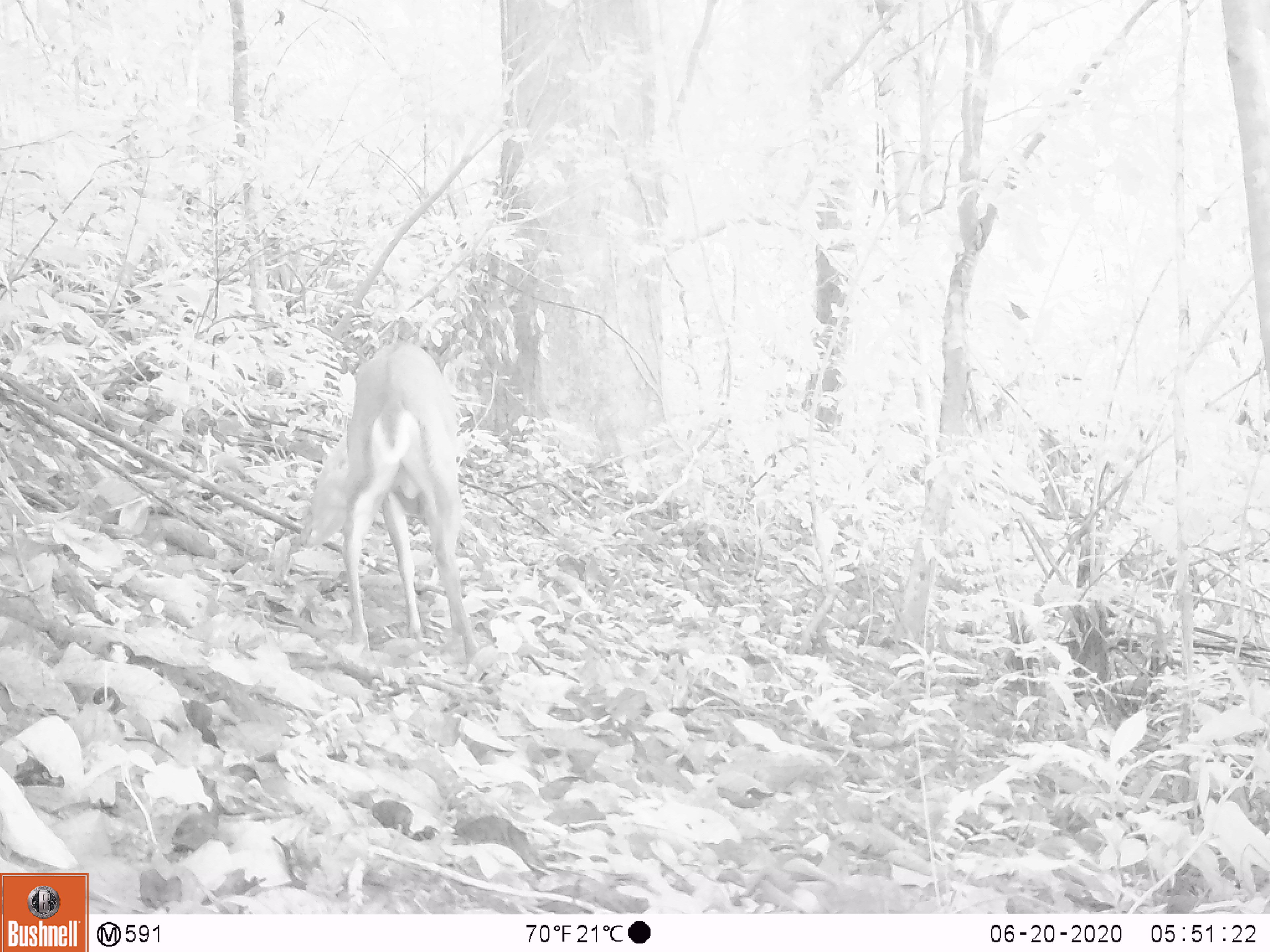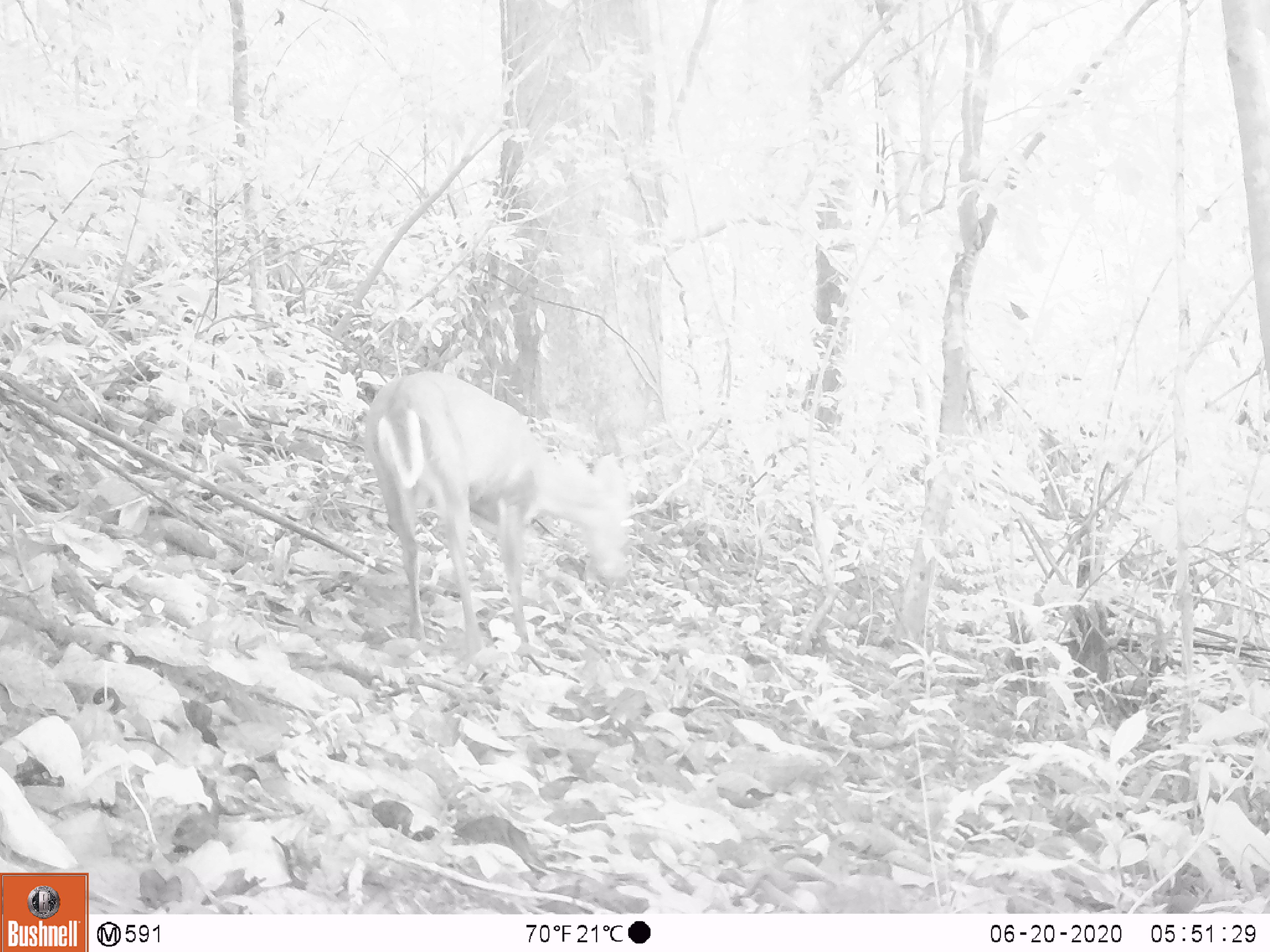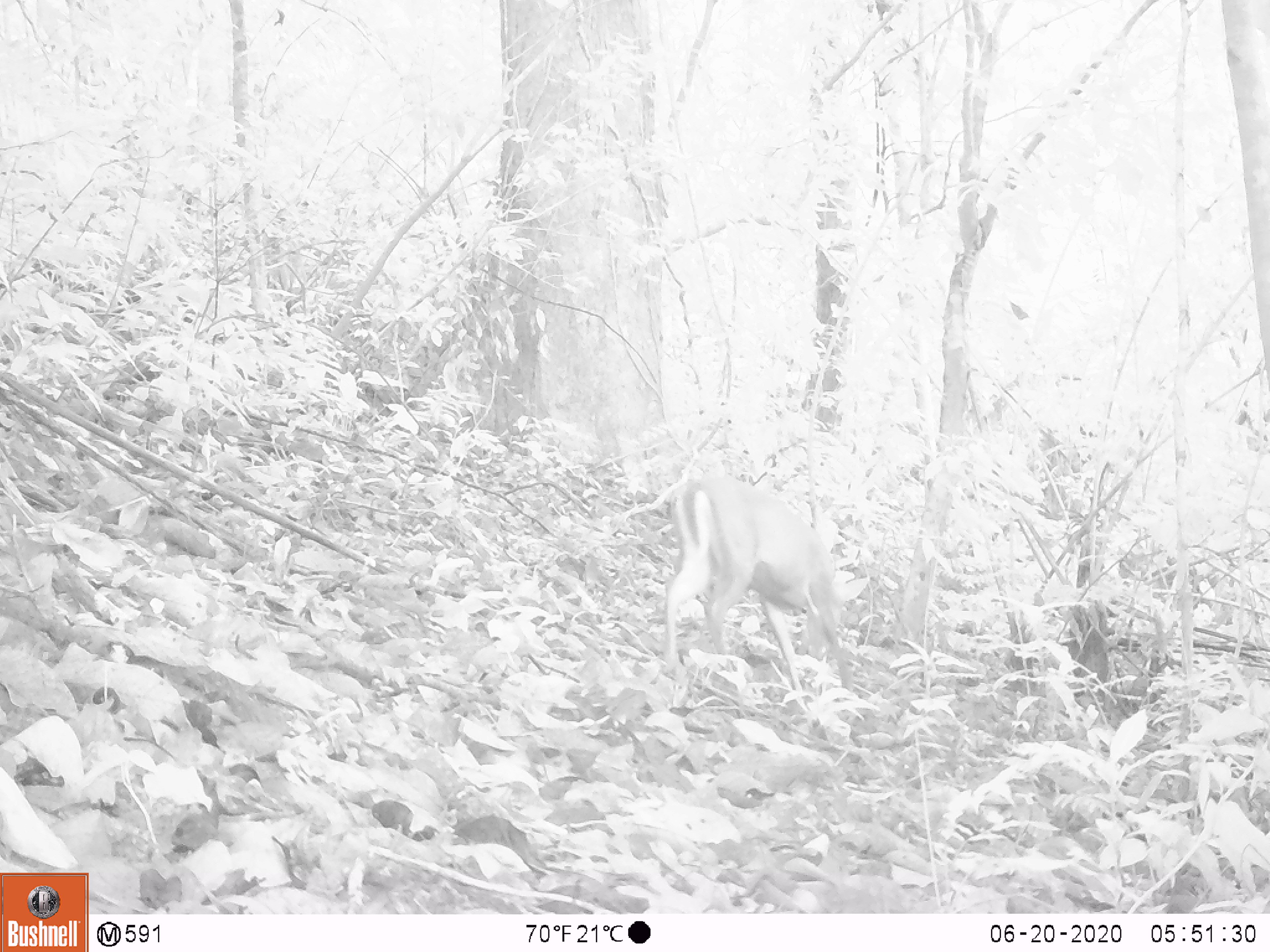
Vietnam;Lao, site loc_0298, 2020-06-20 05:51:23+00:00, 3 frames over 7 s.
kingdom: Animalia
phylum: Chordata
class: Mammalia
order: Artiodactyla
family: Cervidae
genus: Muntiacus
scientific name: Muntiacus rooseveltorum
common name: roosevelt's muntjac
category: roosevelts muntjac group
Roosevelts muntjac group (roosevelt's muntjac) (Muntiacus rooseveltorum). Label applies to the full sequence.